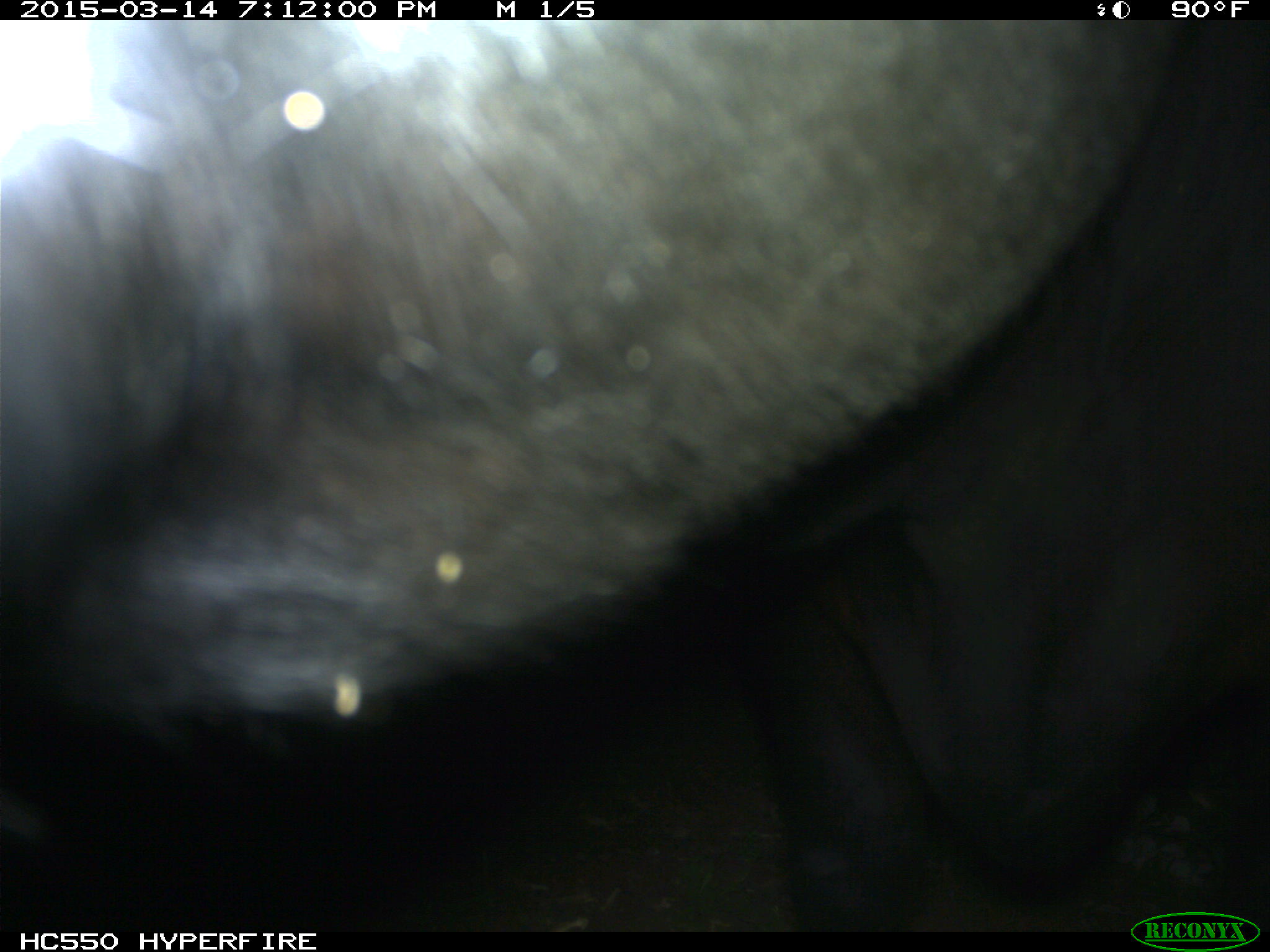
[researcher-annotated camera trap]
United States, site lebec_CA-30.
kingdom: Animalia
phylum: Chordata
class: Mammalia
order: Artiodactyla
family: Bovidae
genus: Bos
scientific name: Bos taurus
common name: domestic cow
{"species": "Bos taurus (domestic cow)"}